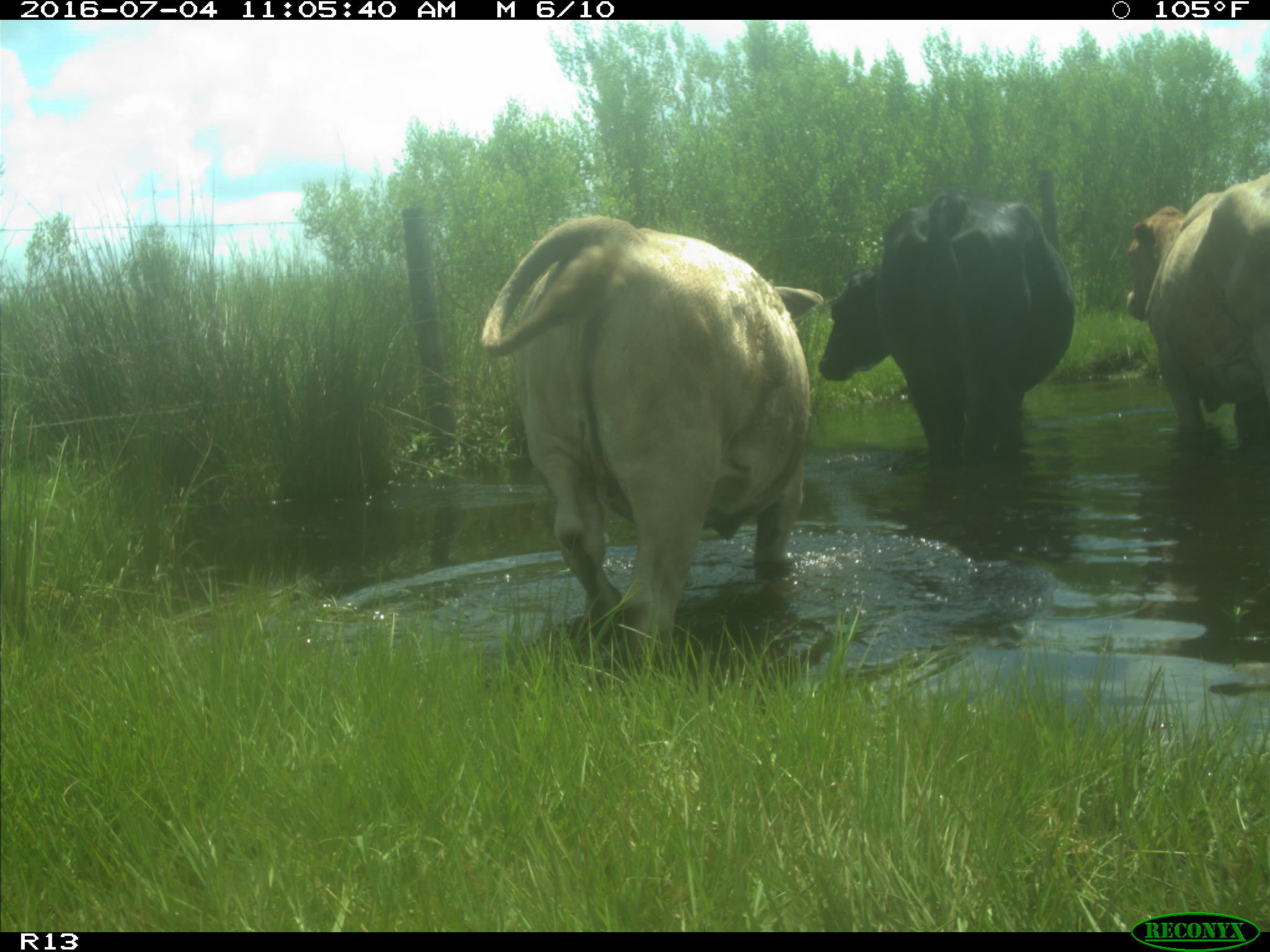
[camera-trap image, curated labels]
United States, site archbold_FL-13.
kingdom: Animalia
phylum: Chordata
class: Mammalia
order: Artiodactyla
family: Bovidae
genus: Bos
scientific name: Bos taurus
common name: domestic cow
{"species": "Bos taurus (domestic cow)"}